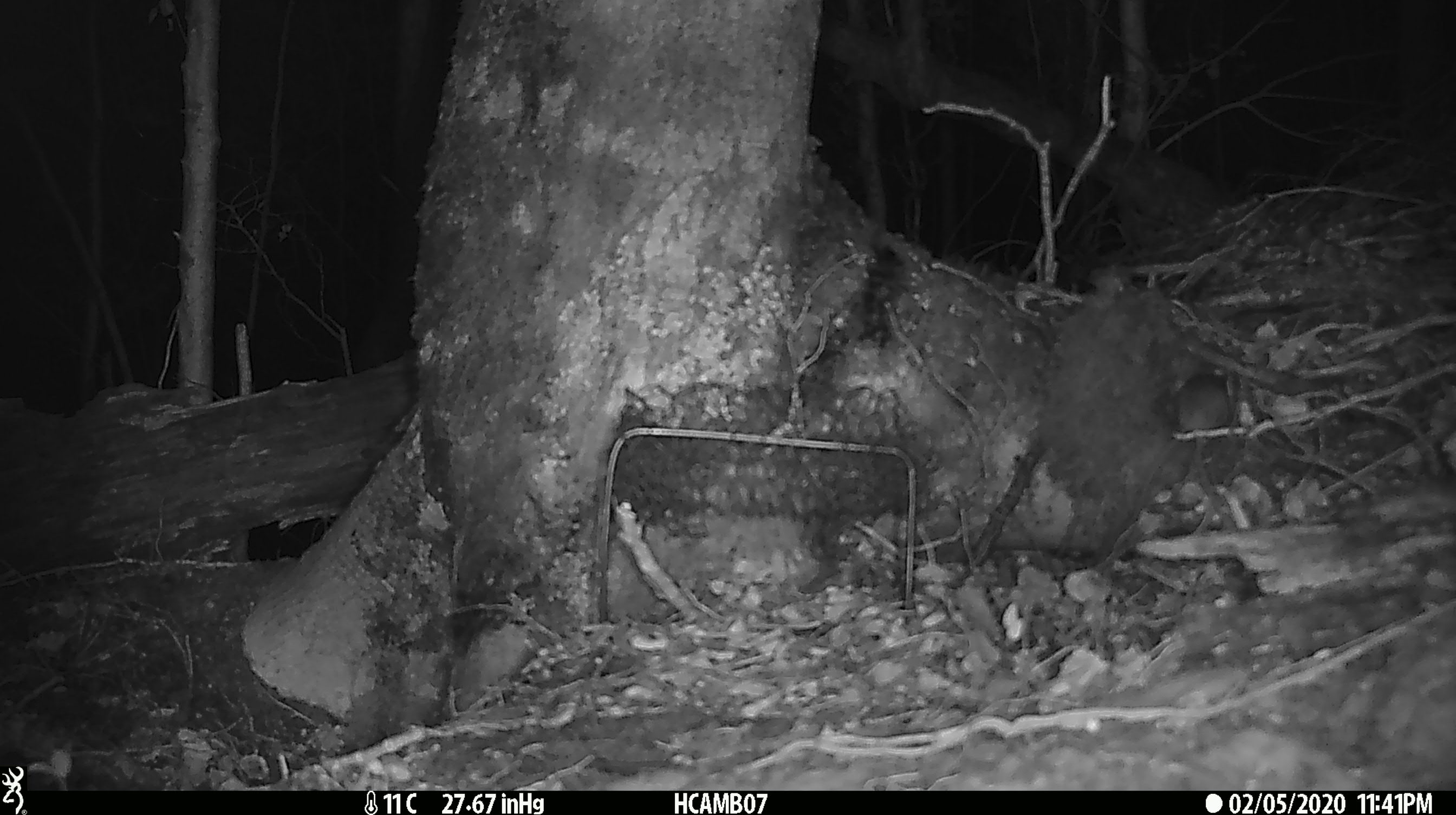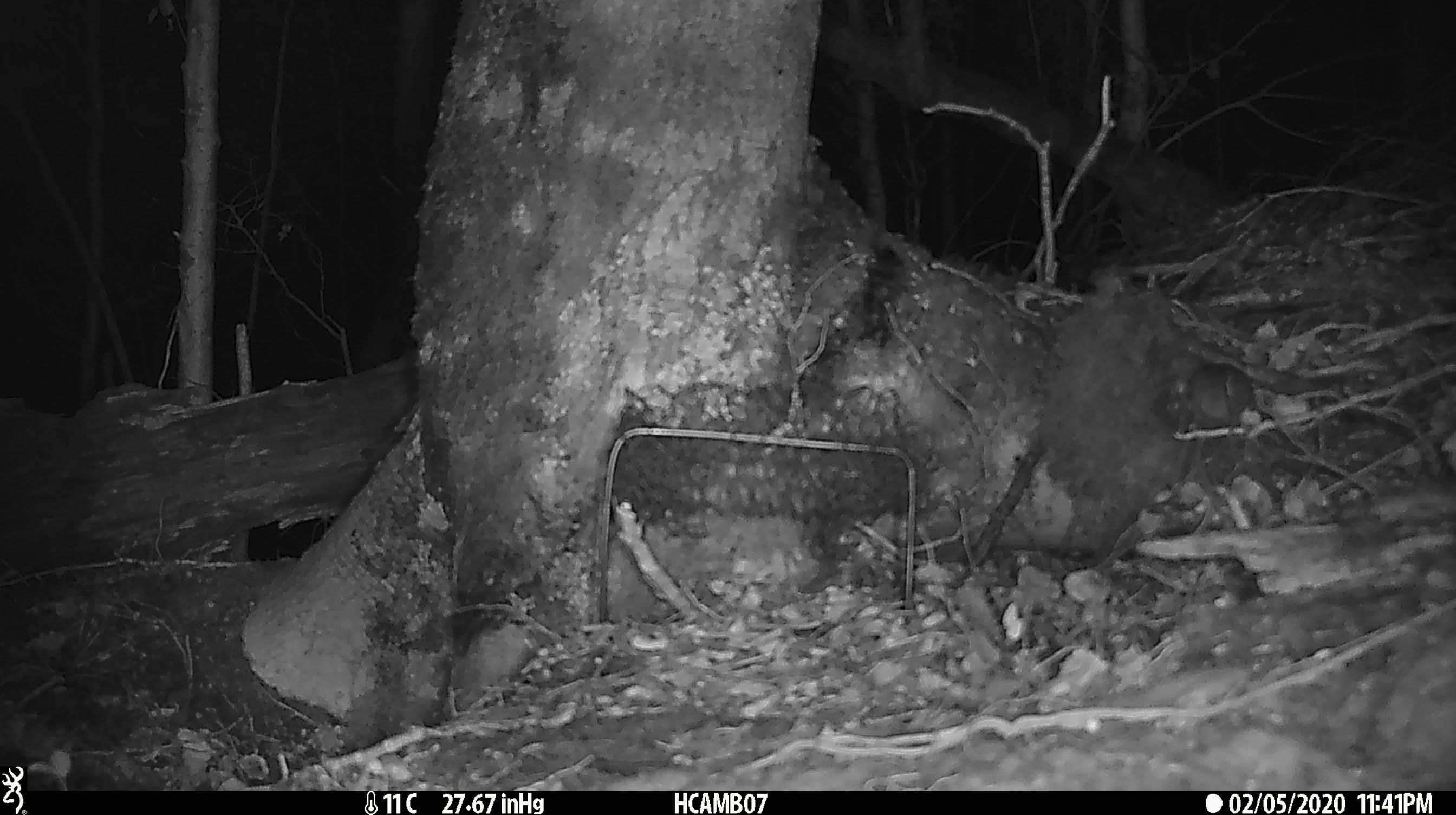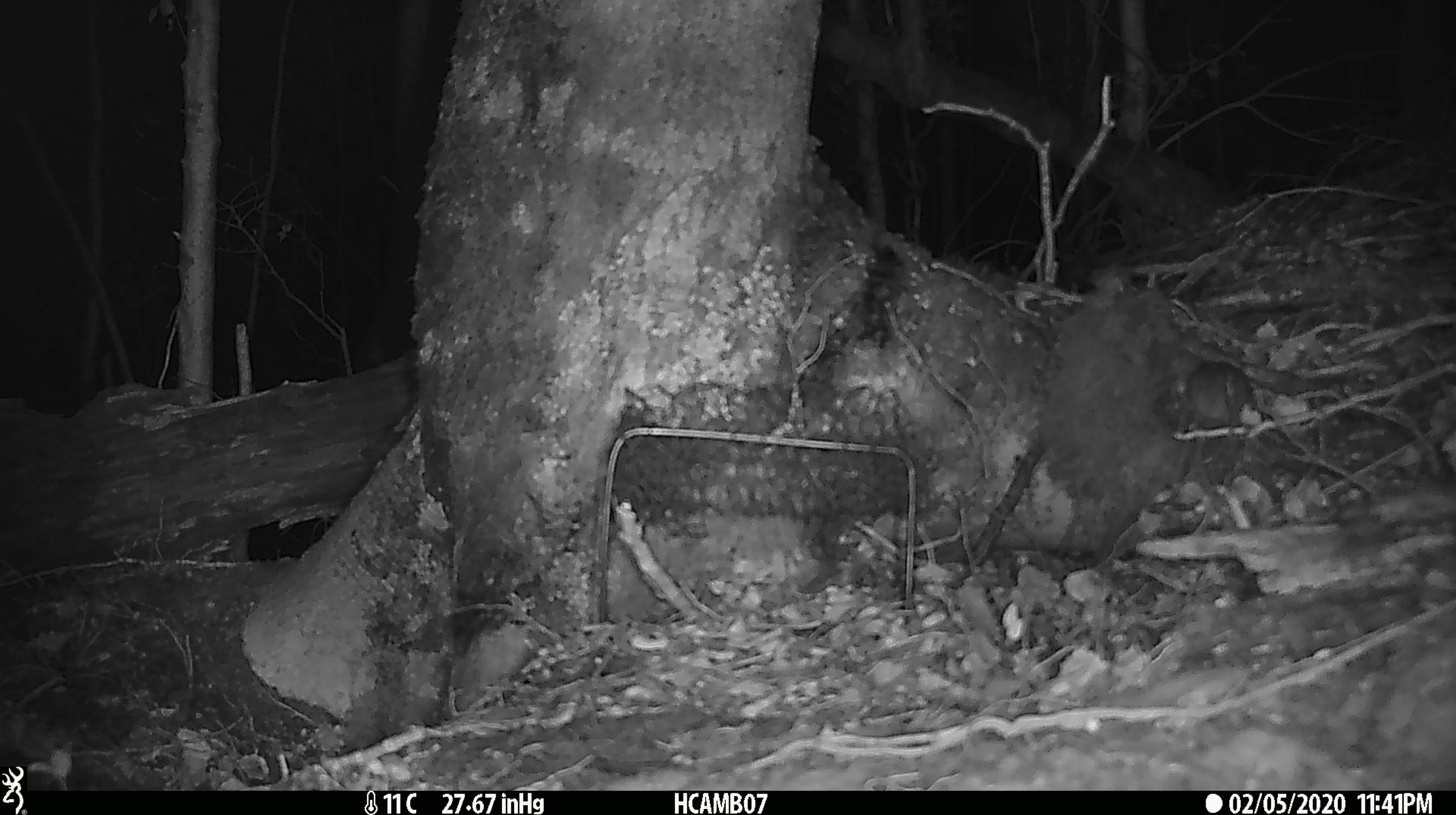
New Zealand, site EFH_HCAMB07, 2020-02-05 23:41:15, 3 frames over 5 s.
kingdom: Animalia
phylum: Chordata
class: Mammalia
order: Rodentia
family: Muridae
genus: Mus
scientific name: Mus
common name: mouse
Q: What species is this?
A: Mouse (Mus).